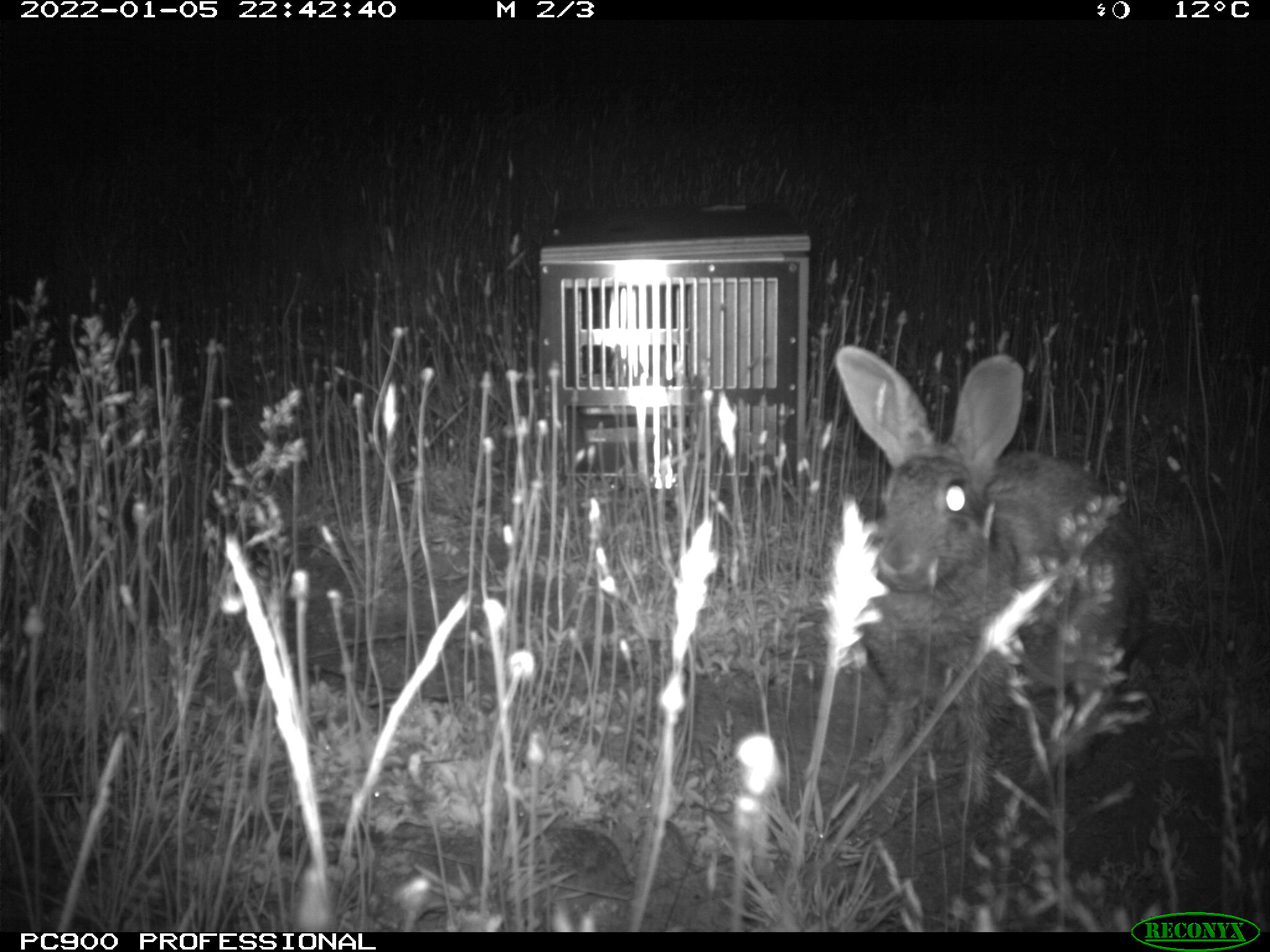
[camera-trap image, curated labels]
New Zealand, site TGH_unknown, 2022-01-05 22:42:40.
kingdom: Animalia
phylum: Chordata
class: Mammalia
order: Lagomorpha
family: Leporidae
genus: Oryctolagus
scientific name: Oryctolagus cuniculus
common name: european rabbit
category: rabbit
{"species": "rabbit (european rabbit) (Oryctolagus cuniculus)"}